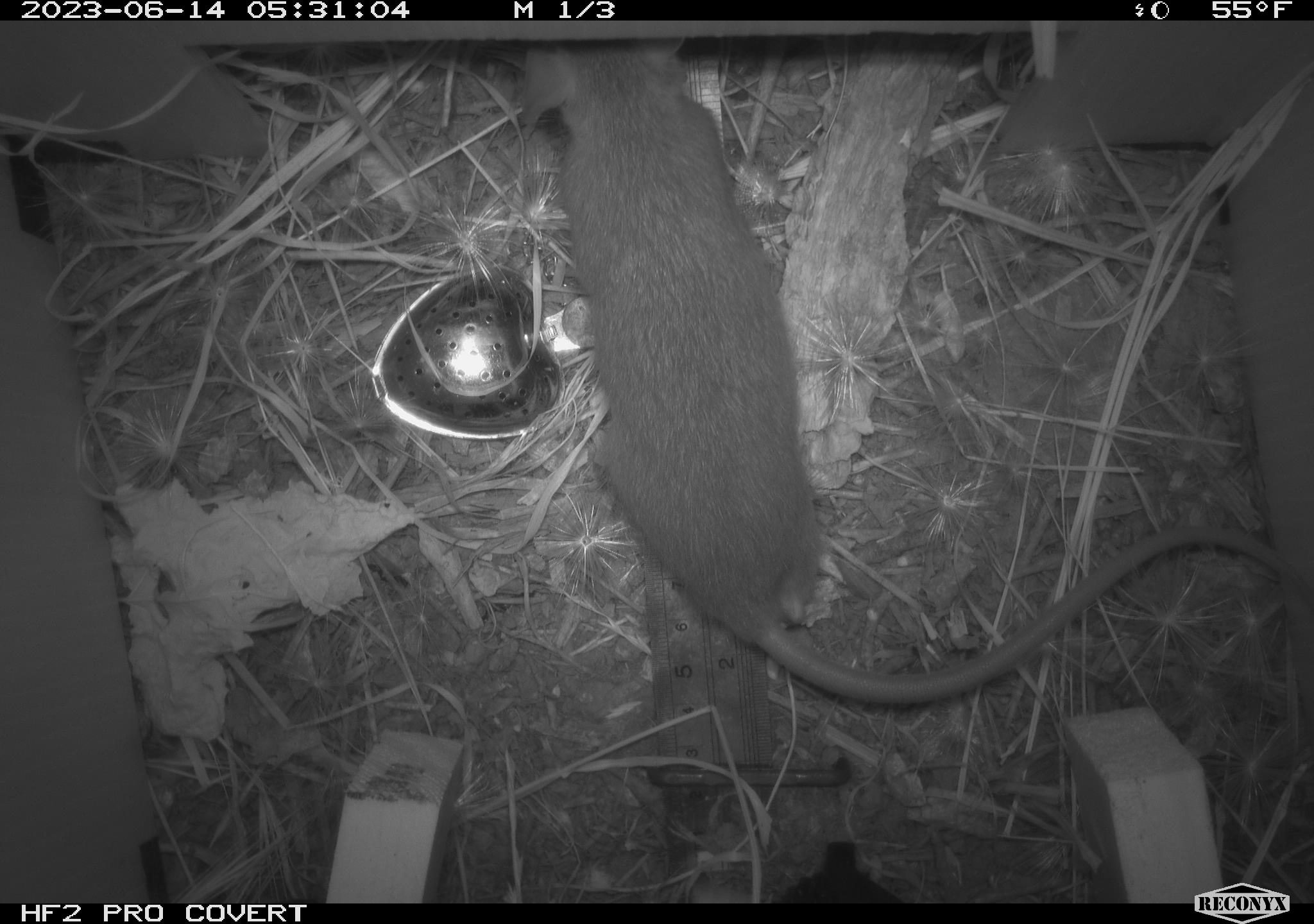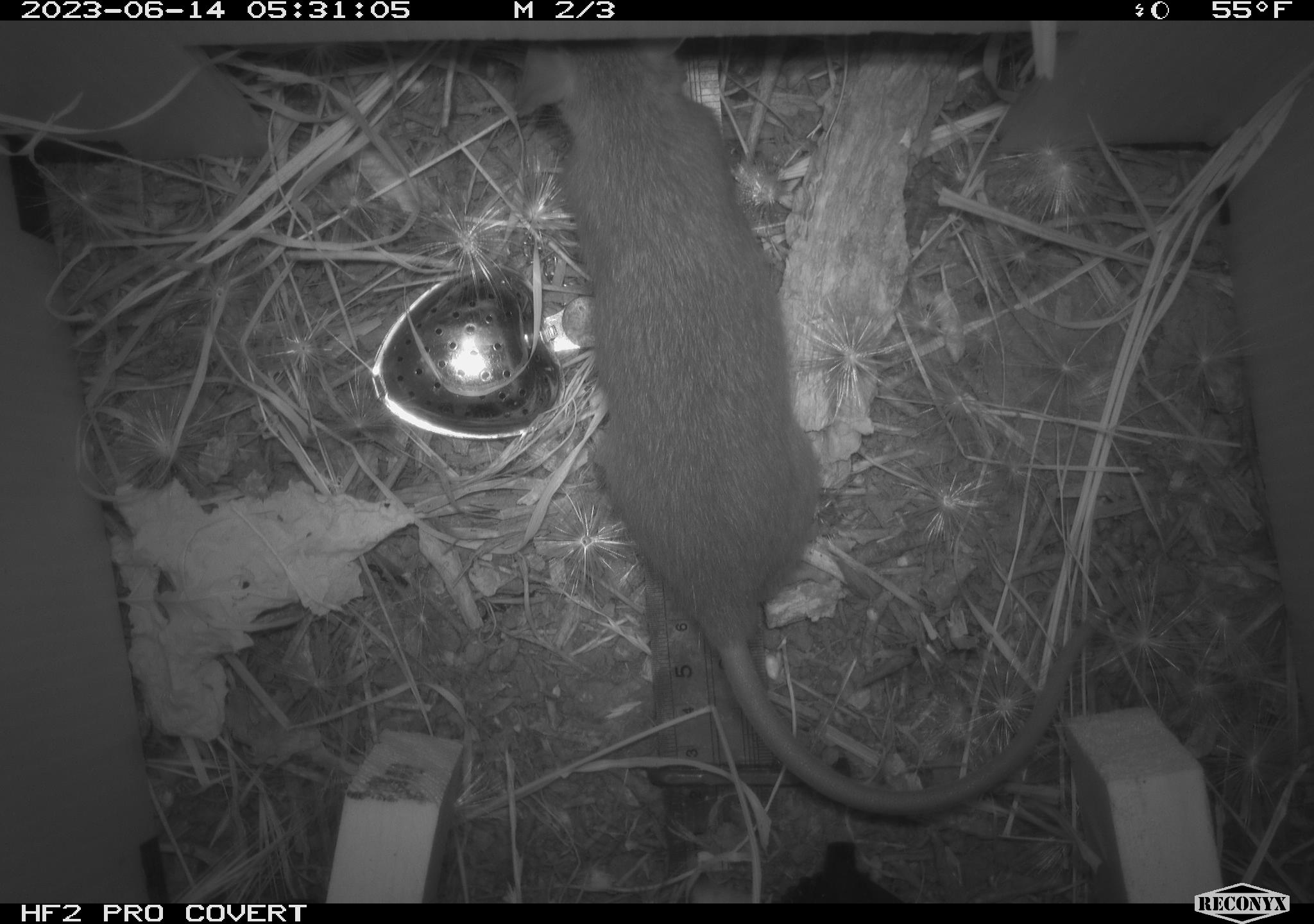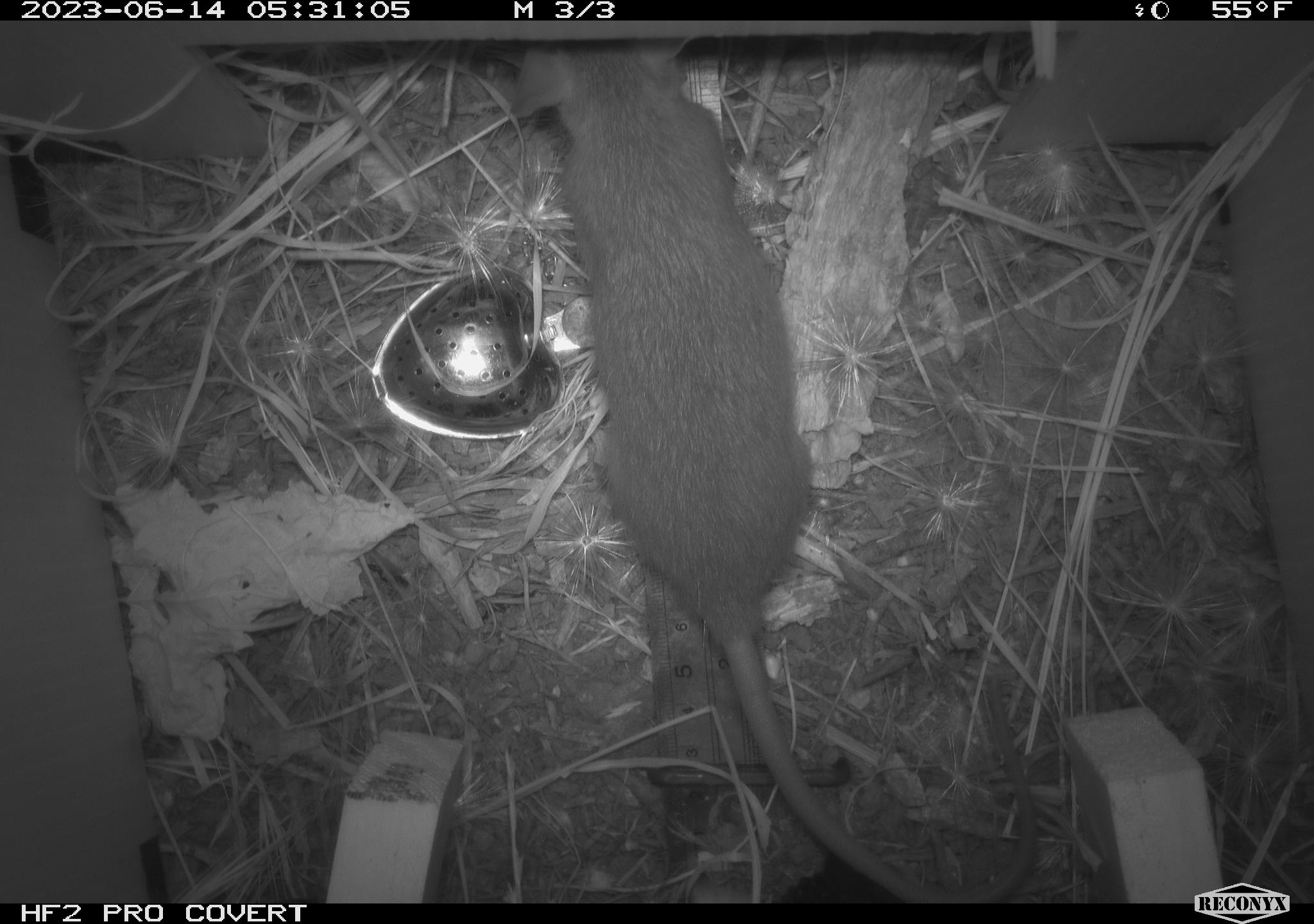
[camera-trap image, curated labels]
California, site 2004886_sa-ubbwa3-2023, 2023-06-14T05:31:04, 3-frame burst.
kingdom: Animalia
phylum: Chordata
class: Mammalia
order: Rodentia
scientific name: Rodentia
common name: mouse species